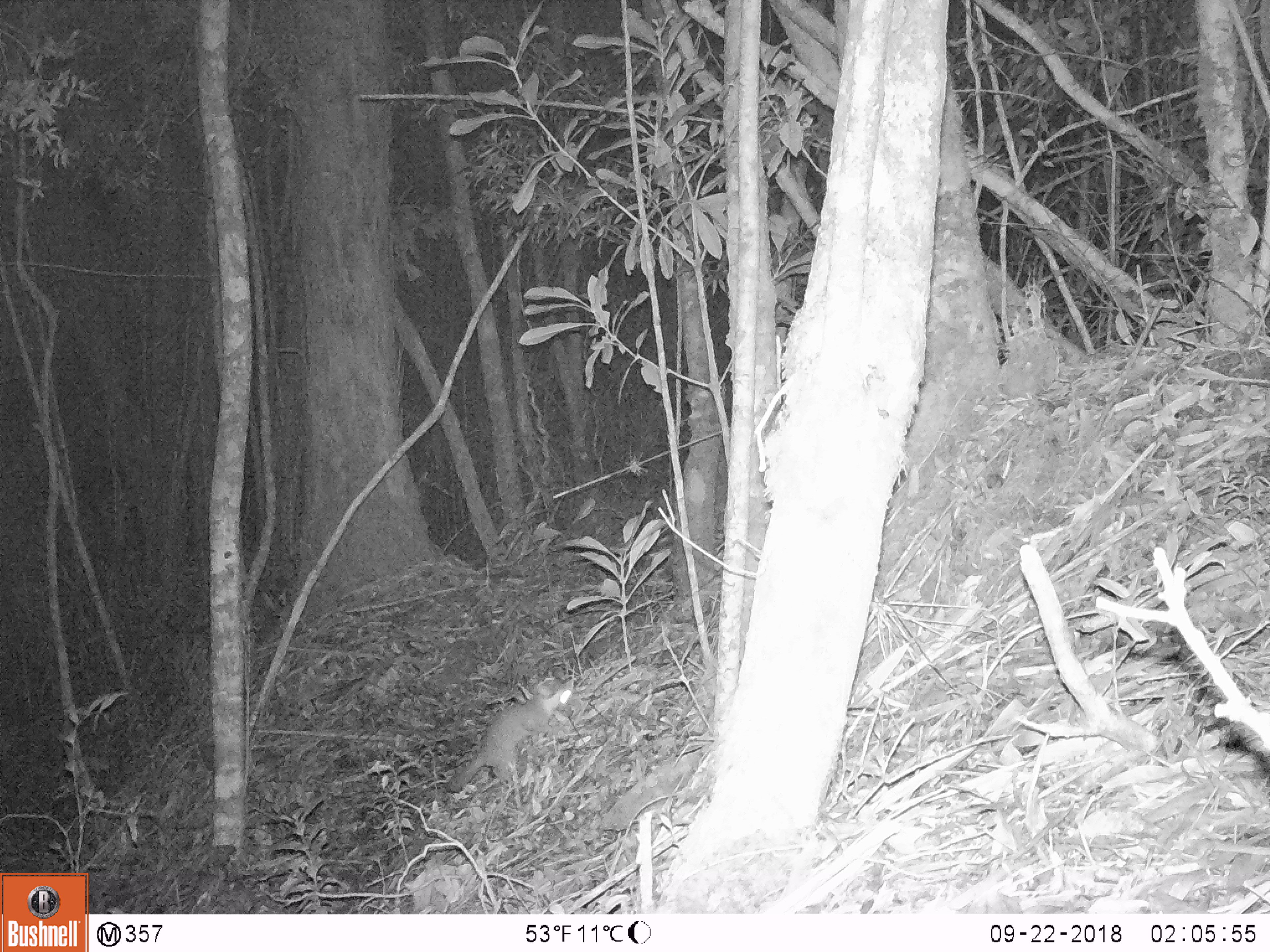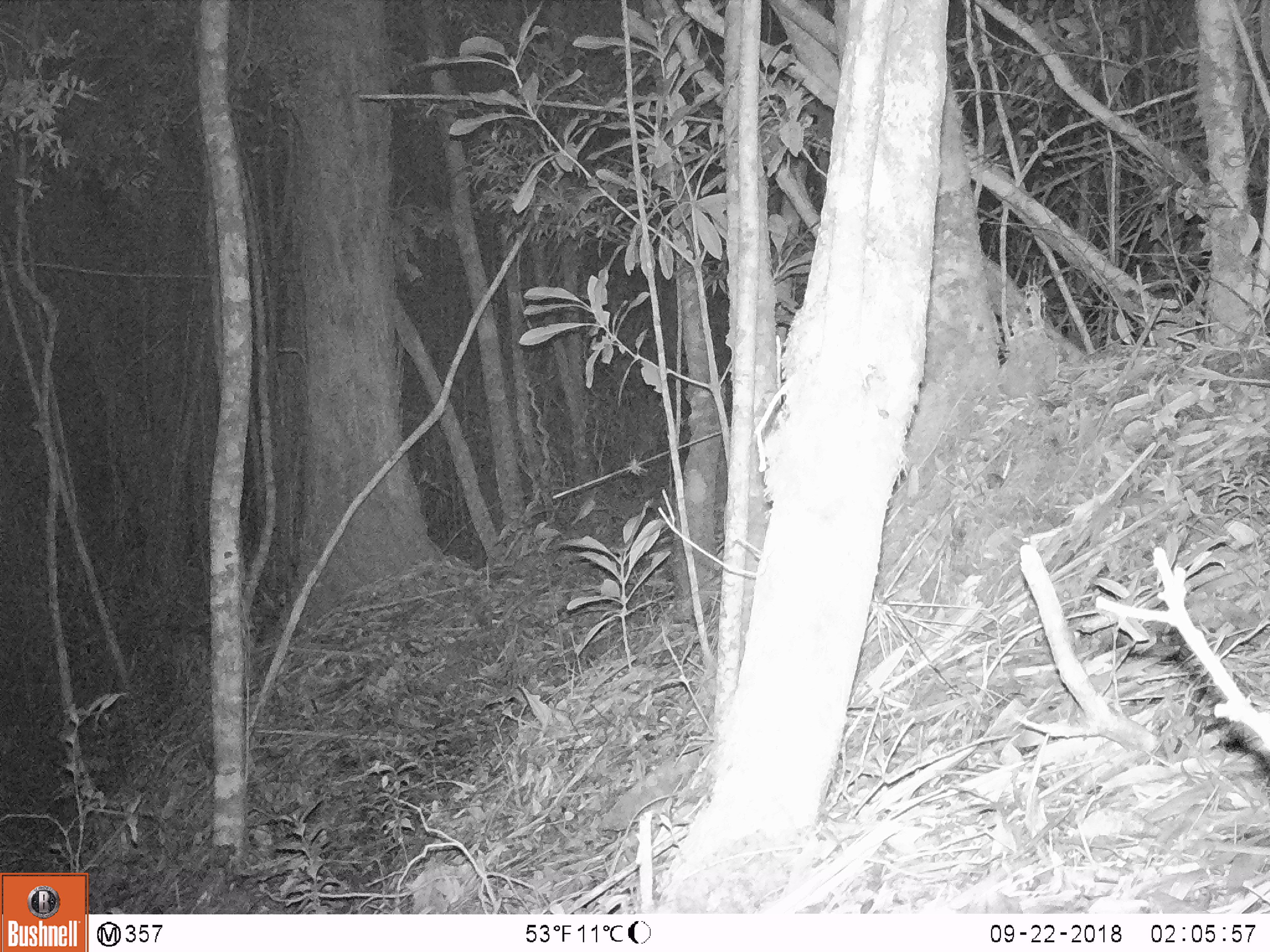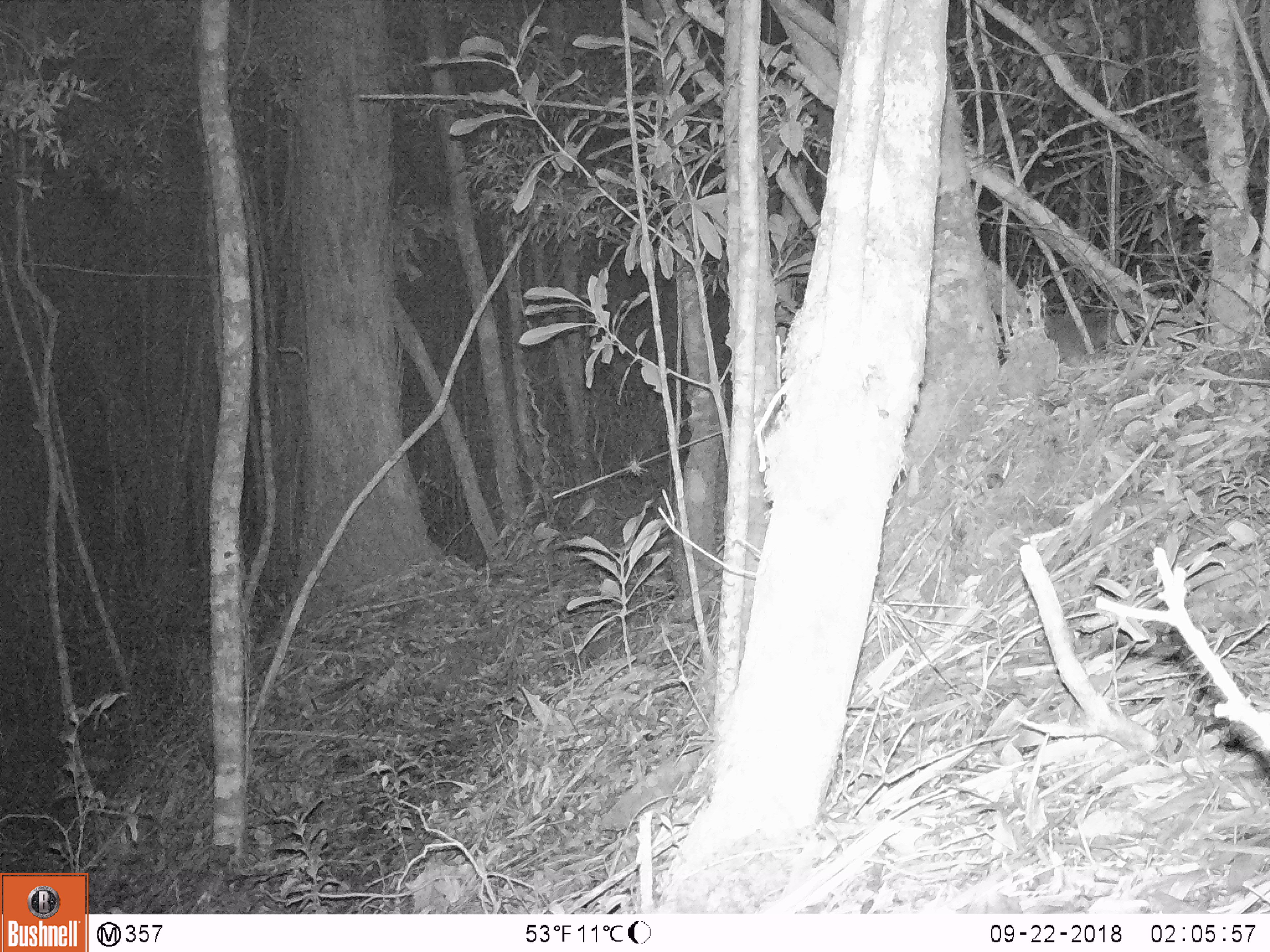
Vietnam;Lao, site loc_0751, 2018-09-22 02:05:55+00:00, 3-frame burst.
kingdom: Animalia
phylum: Chordata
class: Mammalia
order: Carnivora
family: Mustelidae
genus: Melogale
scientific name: Melogale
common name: ferret badger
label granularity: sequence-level